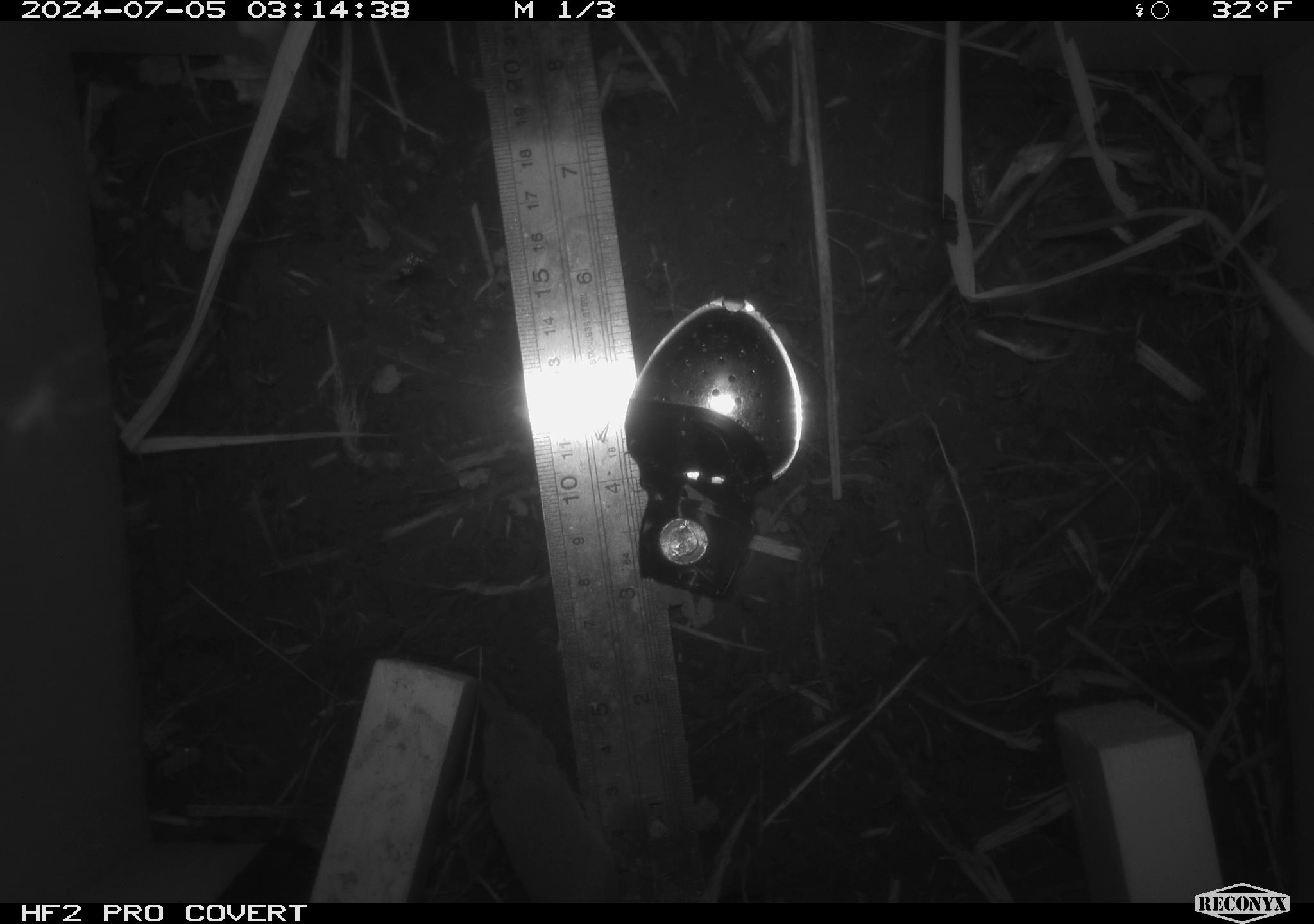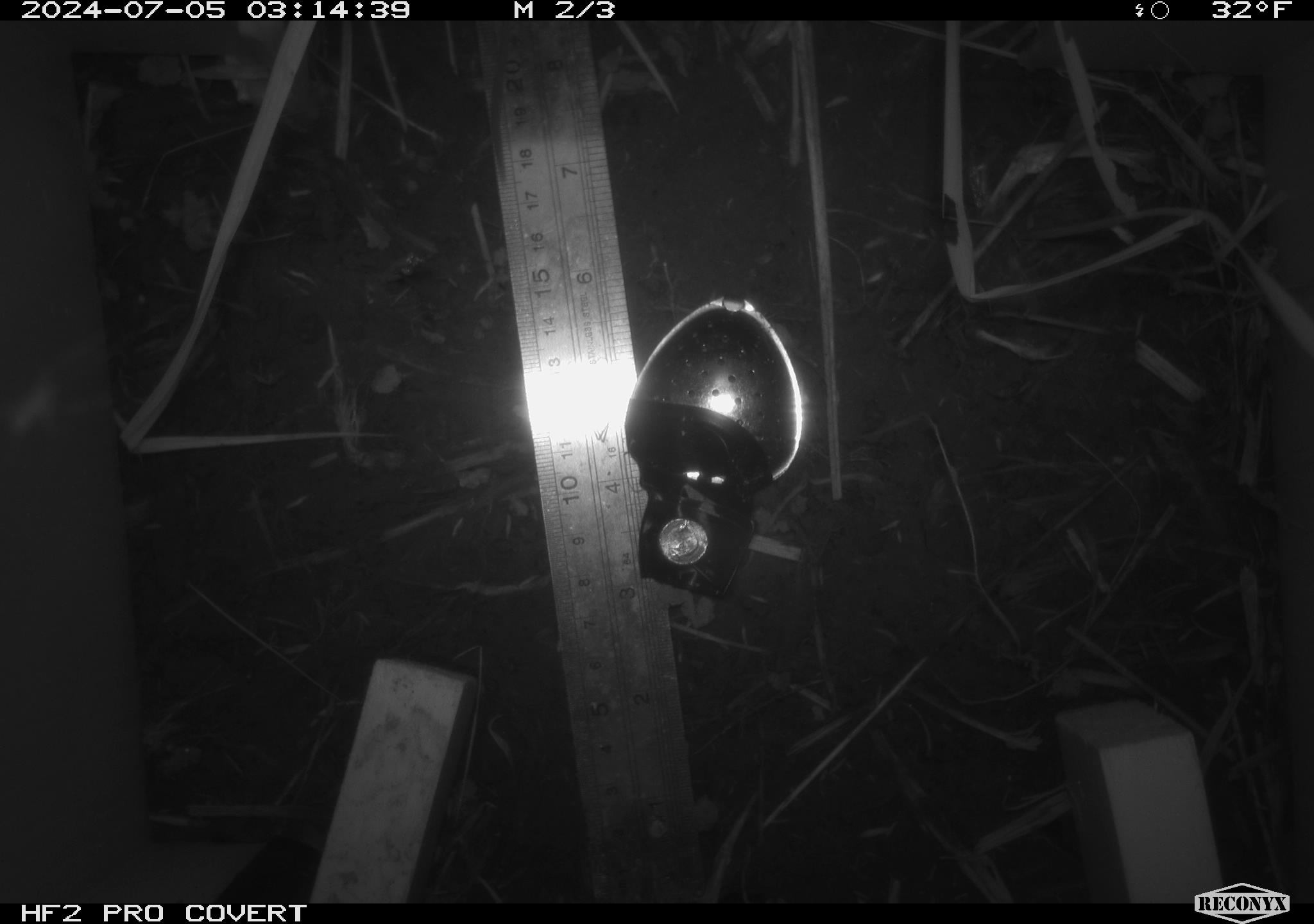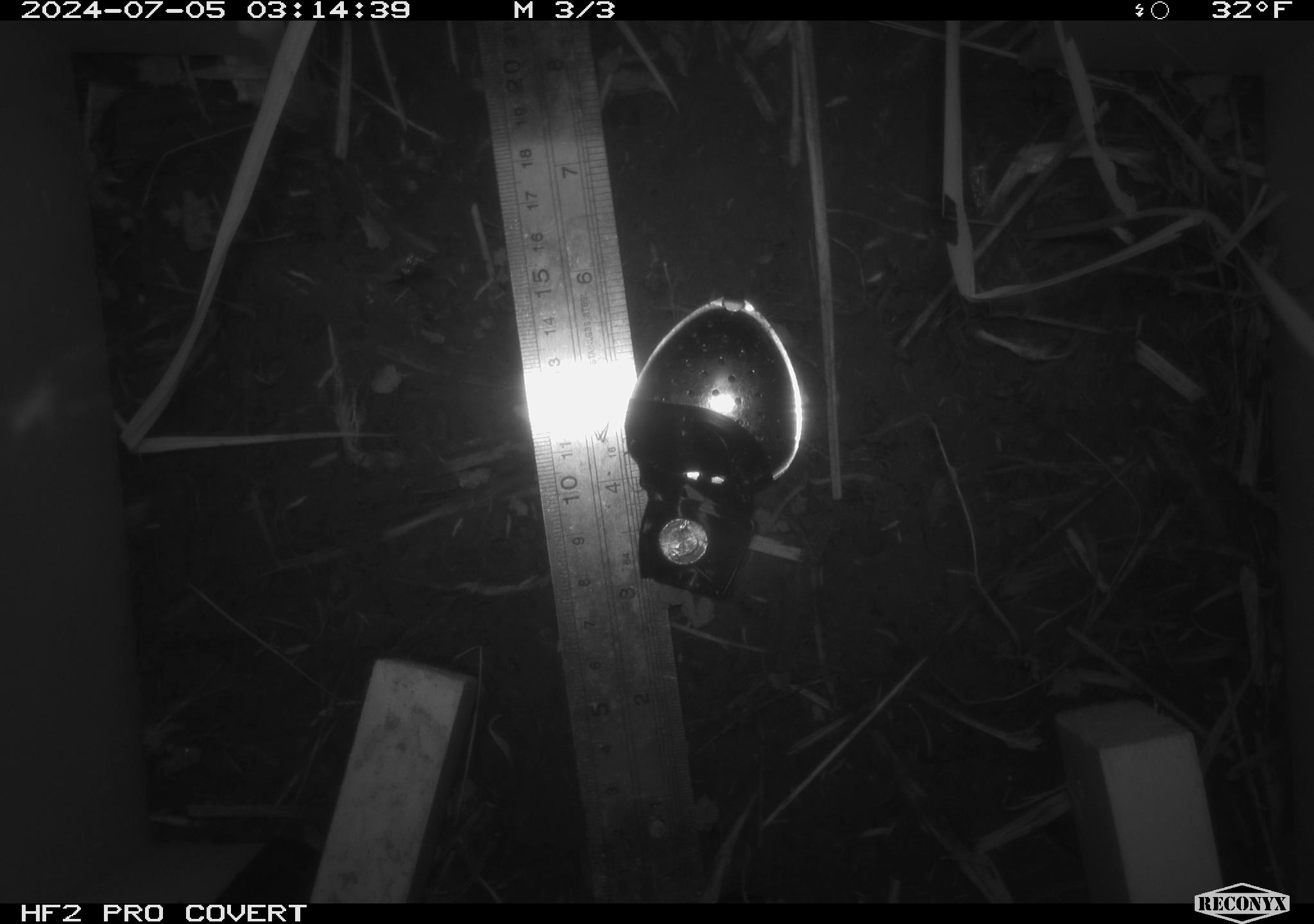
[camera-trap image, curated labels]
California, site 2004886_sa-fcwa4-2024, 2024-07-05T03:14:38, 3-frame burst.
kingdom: Animalia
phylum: Chordata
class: Mammalia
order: Rodentia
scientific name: Rodentia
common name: rodent